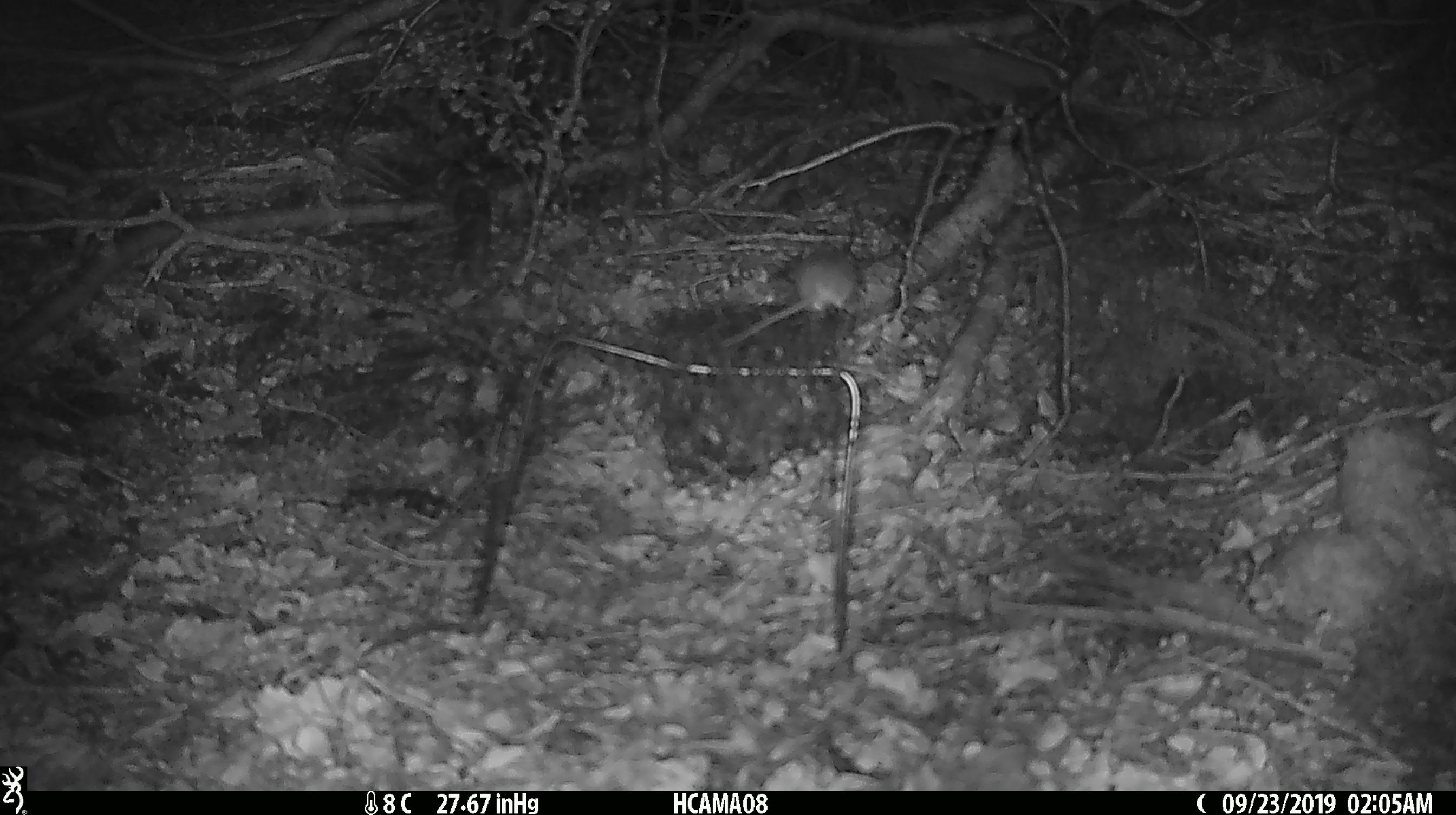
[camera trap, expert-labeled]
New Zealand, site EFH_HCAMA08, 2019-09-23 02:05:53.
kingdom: Animalia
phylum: Chordata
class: Mammalia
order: Rodentia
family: Muridae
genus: Mus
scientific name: Mus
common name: mouse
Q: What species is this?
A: Mouse (Mus).